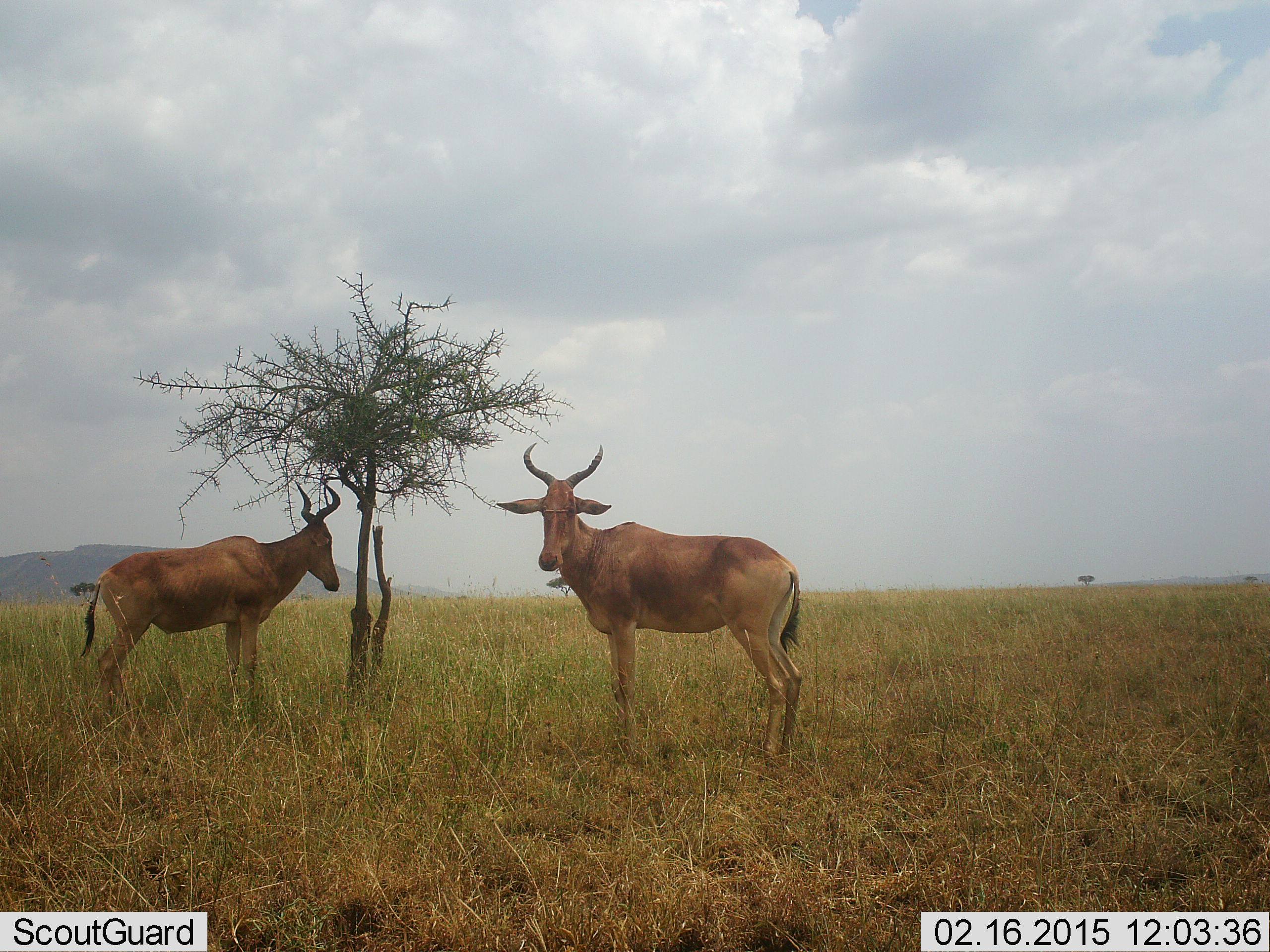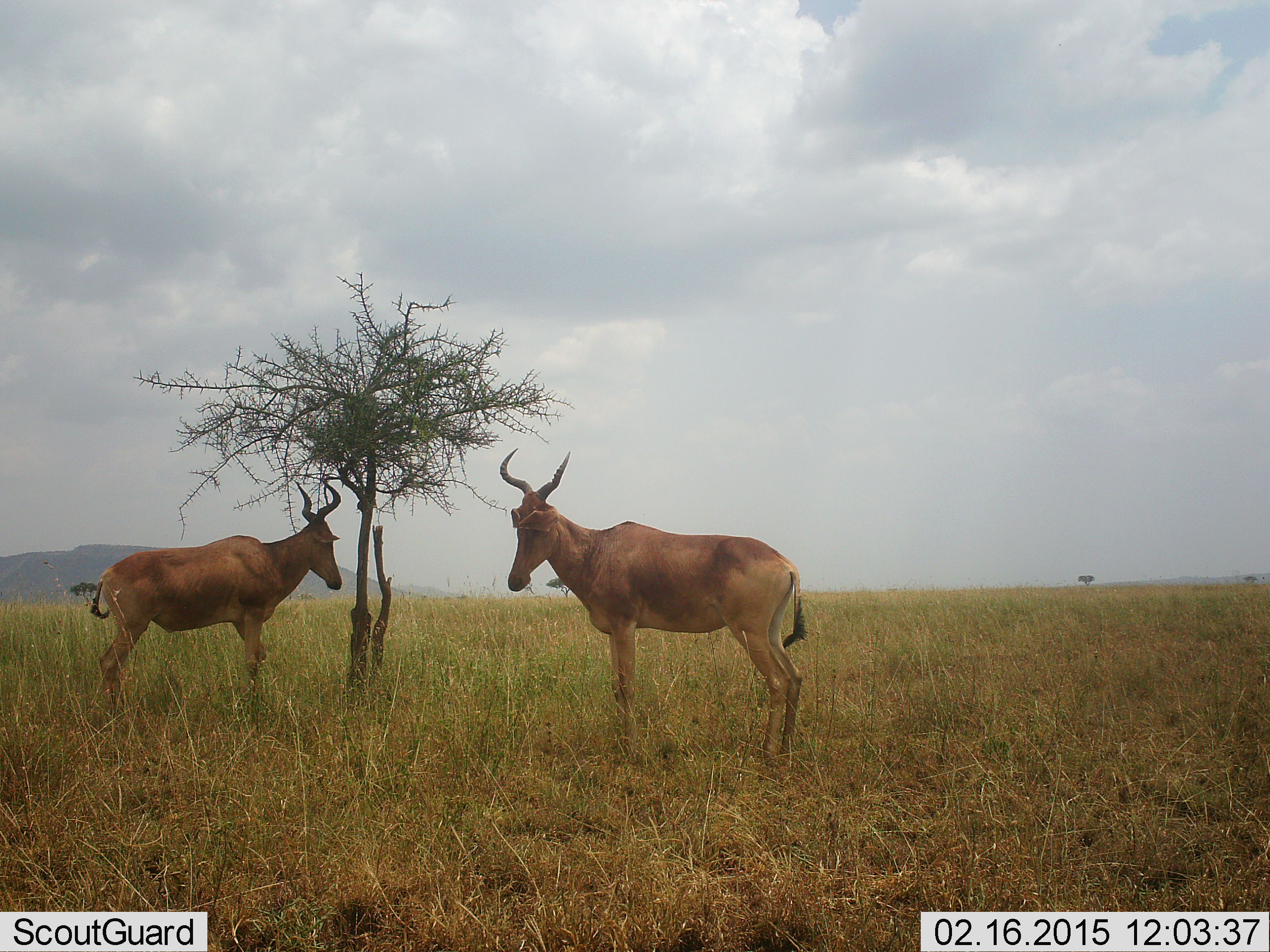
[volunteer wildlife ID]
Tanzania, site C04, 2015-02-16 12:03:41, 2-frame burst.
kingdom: Animalia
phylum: Chordata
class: Mammalia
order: Artiodactyla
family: Bovidae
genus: Alcelaphus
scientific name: Alcelaphus buselaphus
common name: hartebeest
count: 2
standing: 80%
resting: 0%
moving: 10%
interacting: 0%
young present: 0%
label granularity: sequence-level